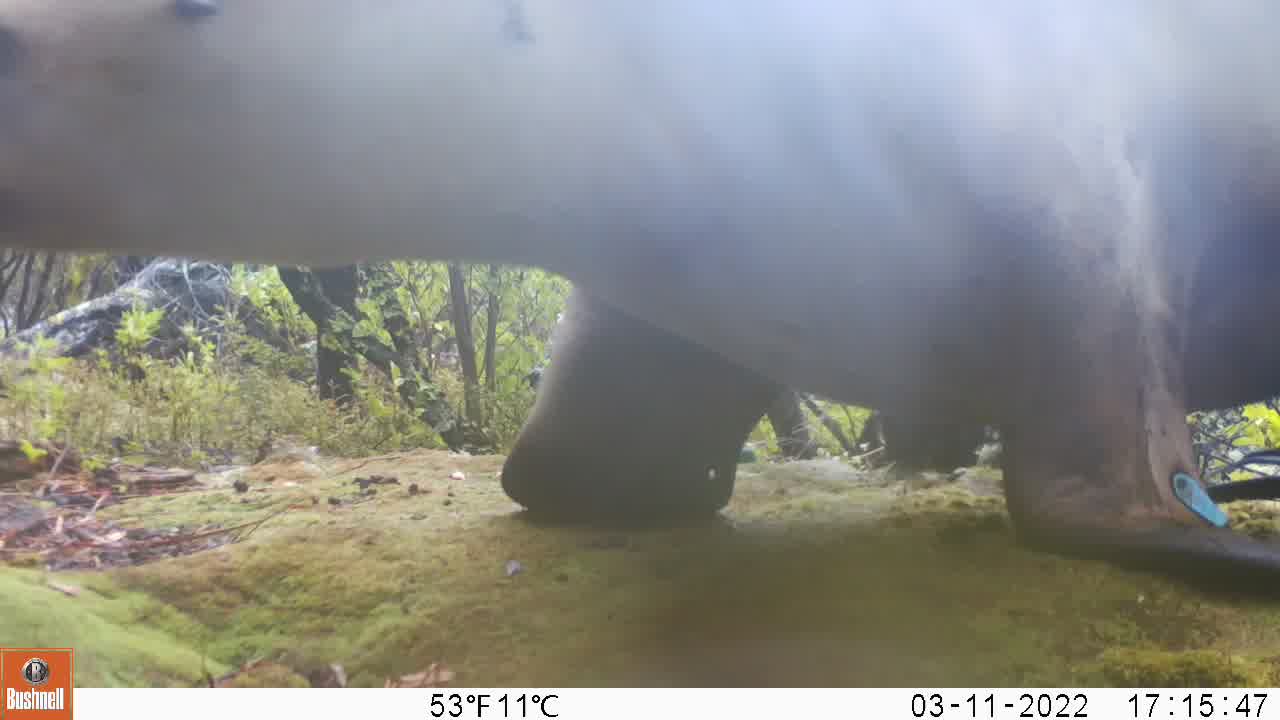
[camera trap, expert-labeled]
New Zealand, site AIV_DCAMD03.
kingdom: Animalia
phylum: Chordata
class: Mammalia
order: Carnivora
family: Otariidae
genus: Phocarctos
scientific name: Phocarctos hookeri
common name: new zealand sea lion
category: sealion